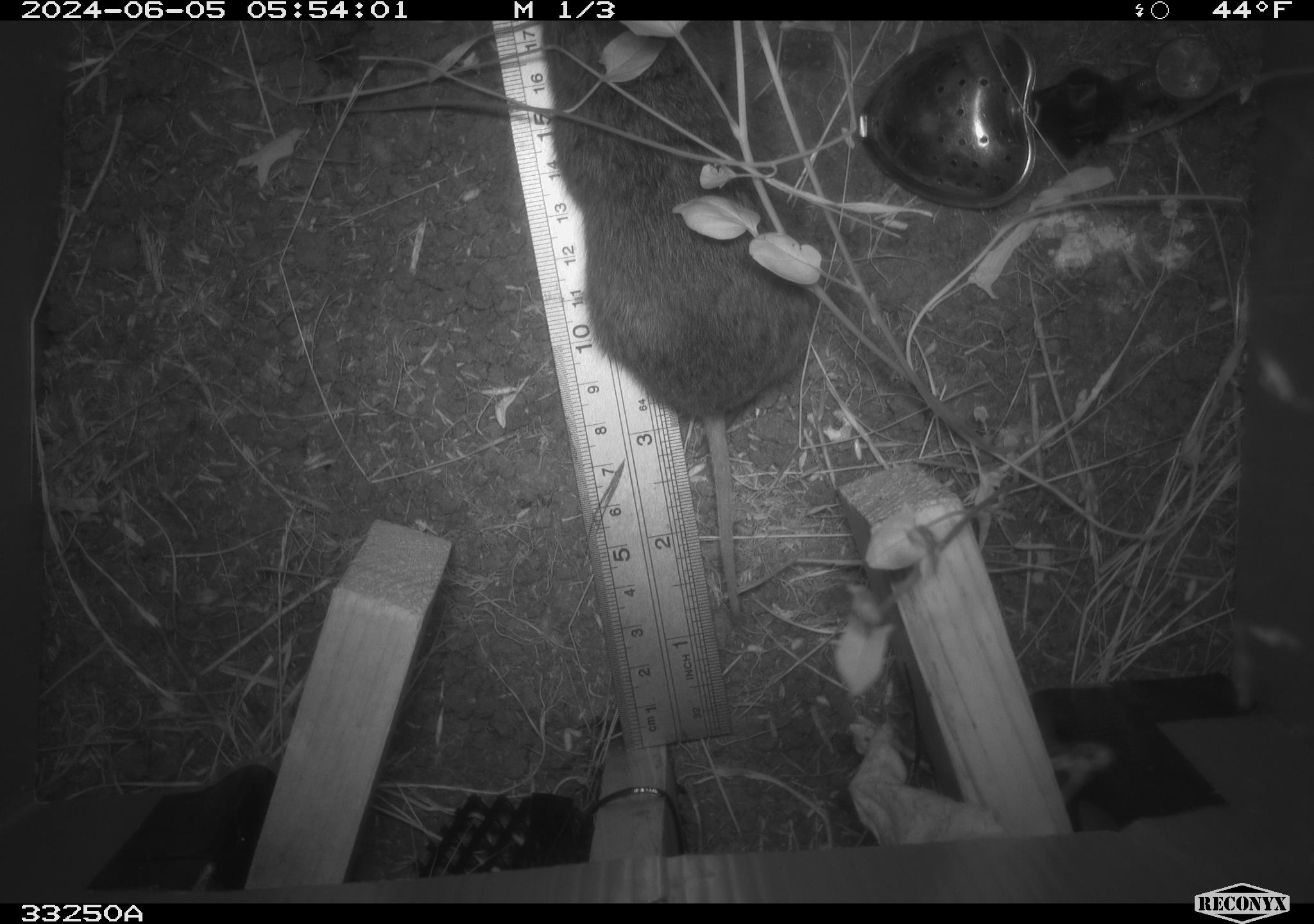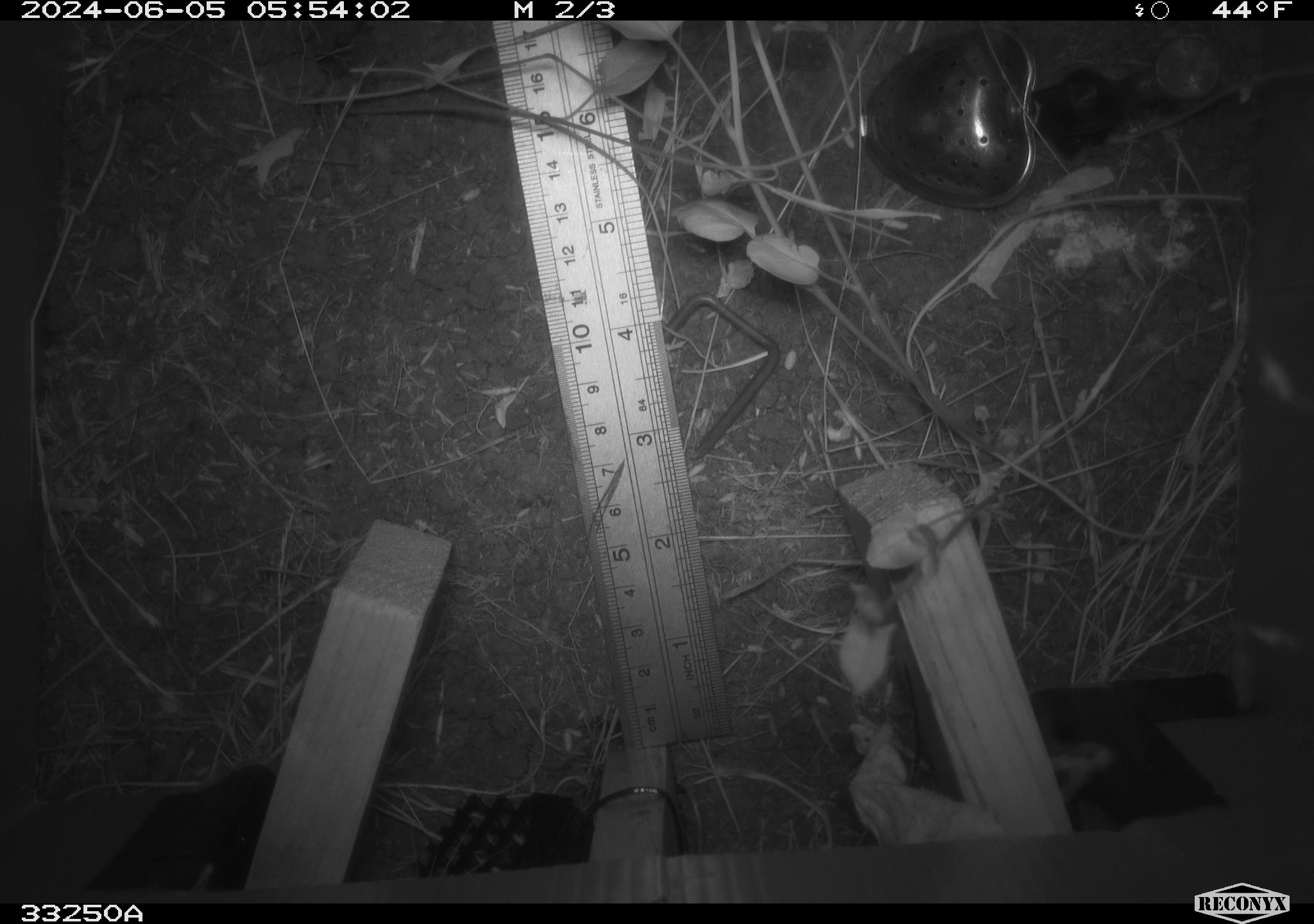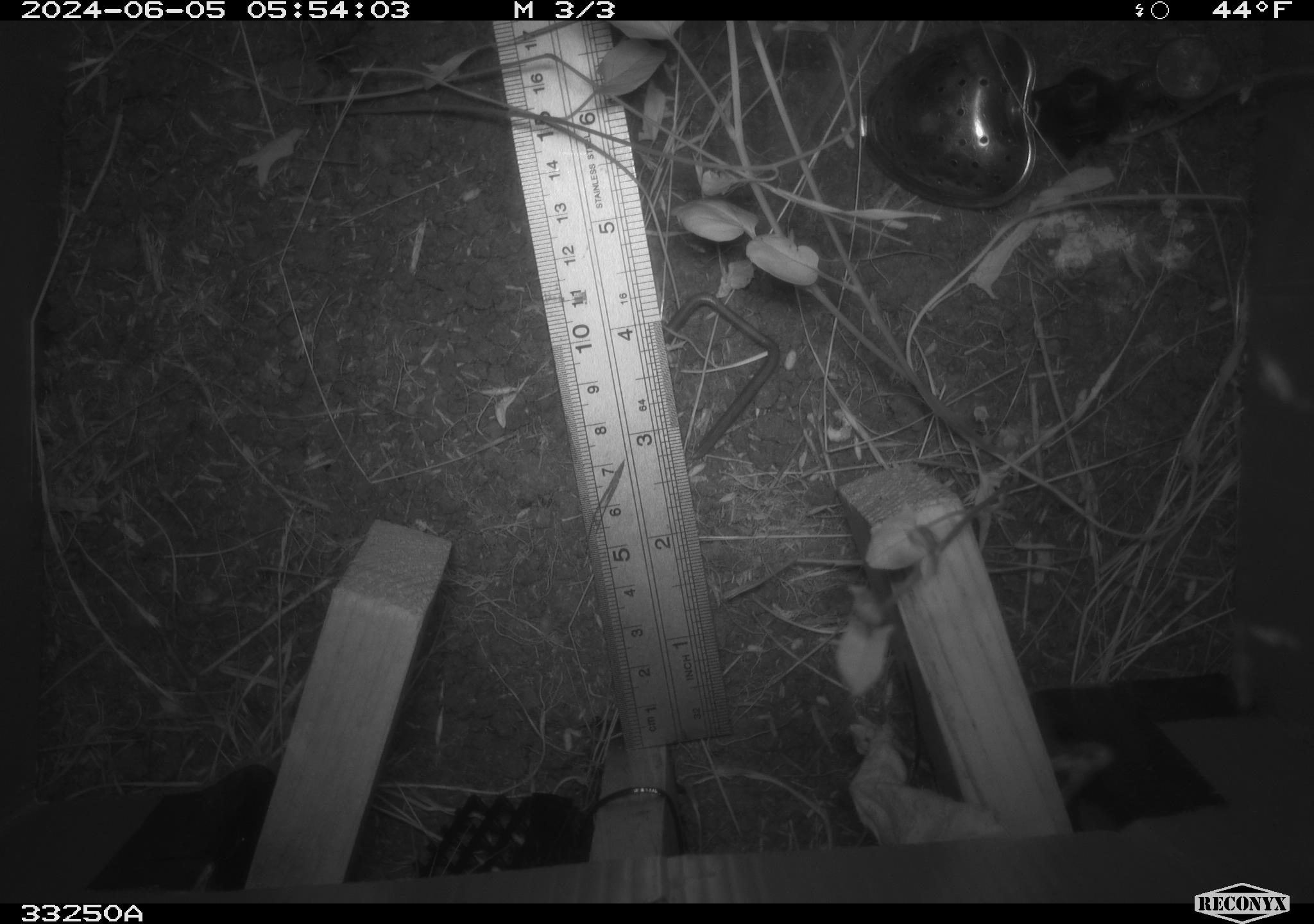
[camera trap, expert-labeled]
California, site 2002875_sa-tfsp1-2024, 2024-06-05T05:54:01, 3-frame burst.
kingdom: Animalia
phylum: Chordata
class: Mammalia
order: Rodentia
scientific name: Rodentia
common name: rodent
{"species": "rodent (Rodentia)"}